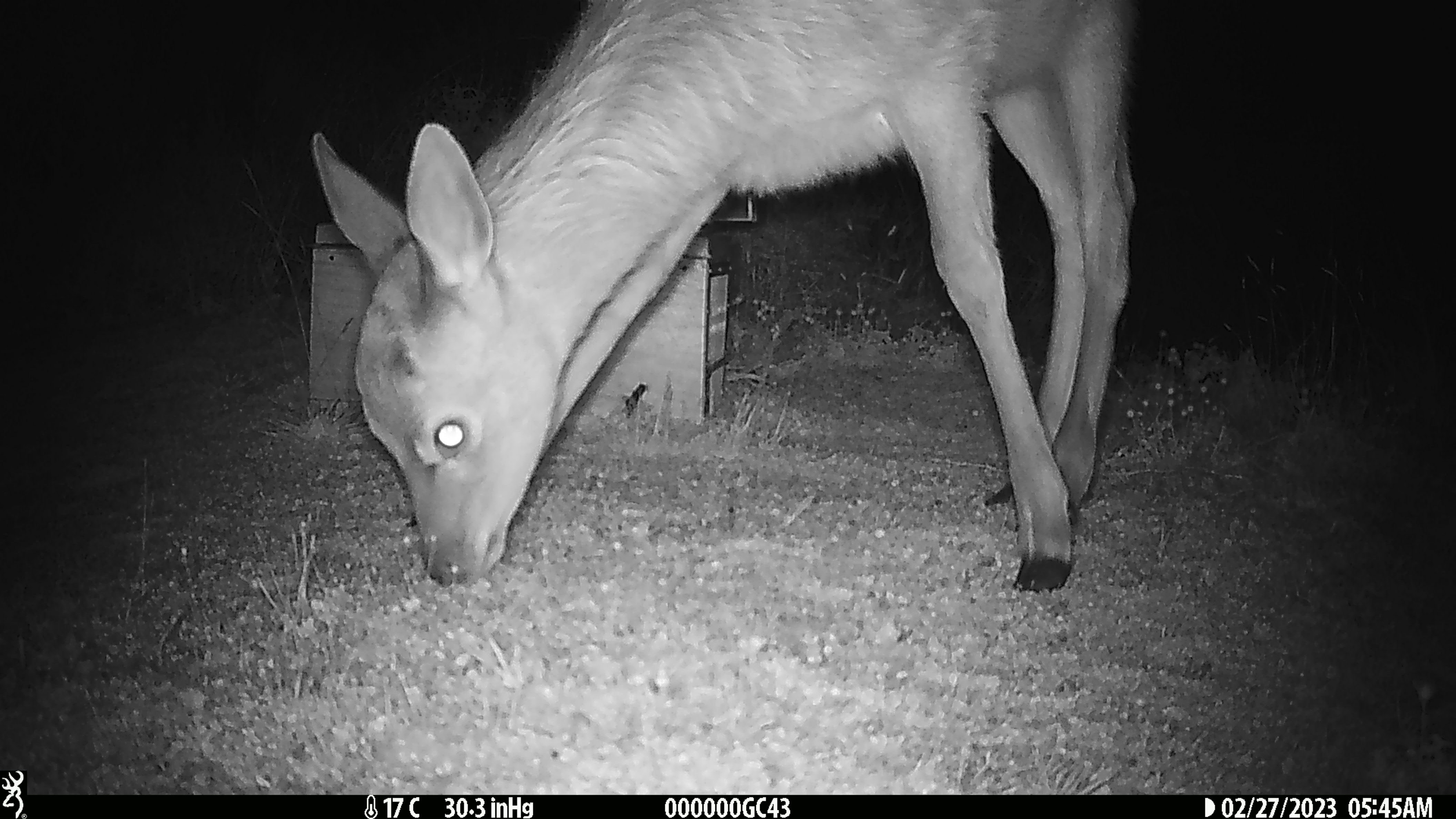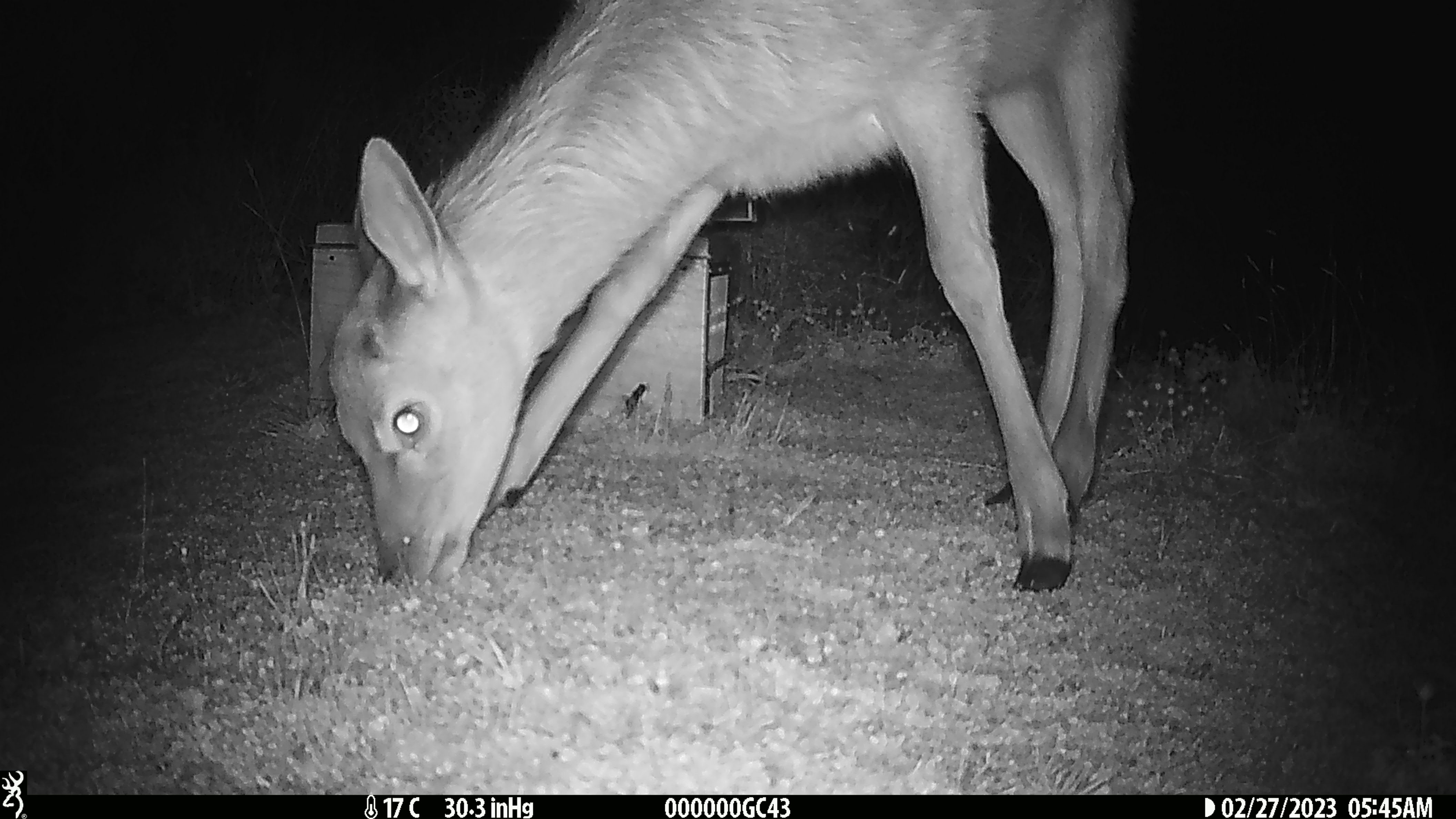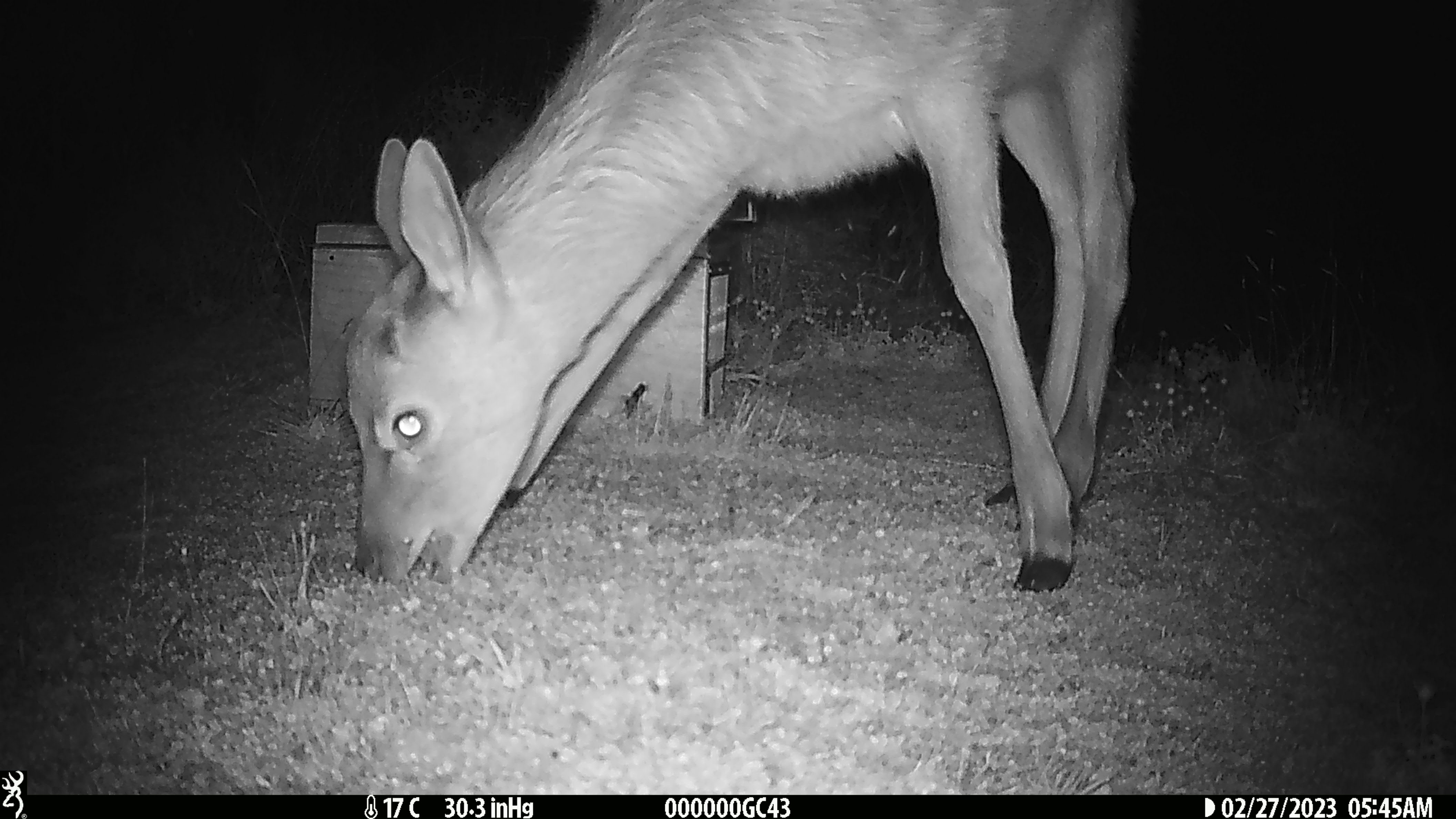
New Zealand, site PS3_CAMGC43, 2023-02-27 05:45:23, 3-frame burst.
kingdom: Animalia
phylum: Chordata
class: Mammalia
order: Artiodactyla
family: Cervidae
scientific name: Cervidae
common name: deer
Deer (Cervidae).